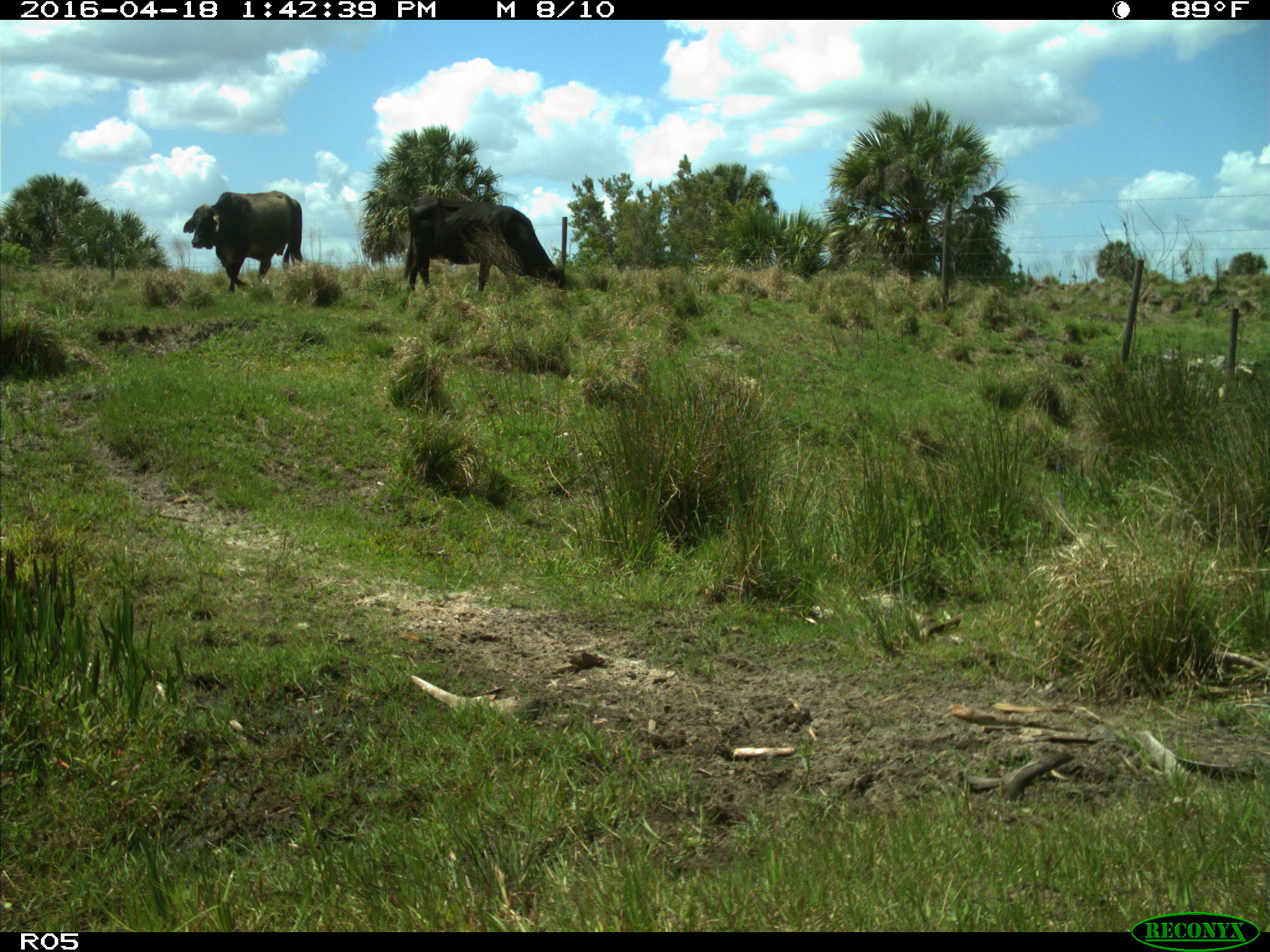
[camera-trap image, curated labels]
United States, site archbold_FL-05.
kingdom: Animalia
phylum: Chordata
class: Mammalia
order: Artiodactyla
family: Bovidae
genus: Bos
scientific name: Bos taurus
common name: domestic cow